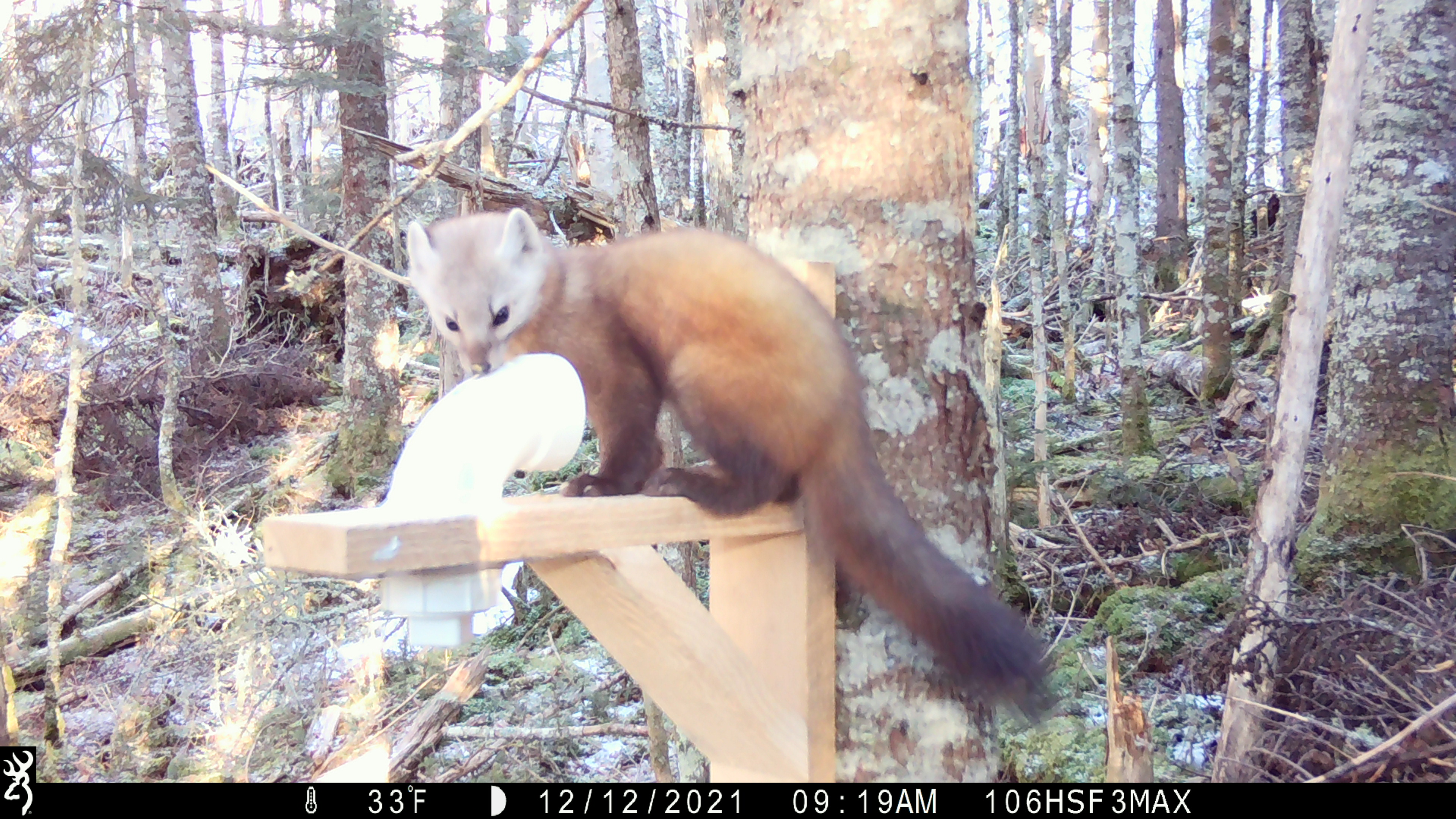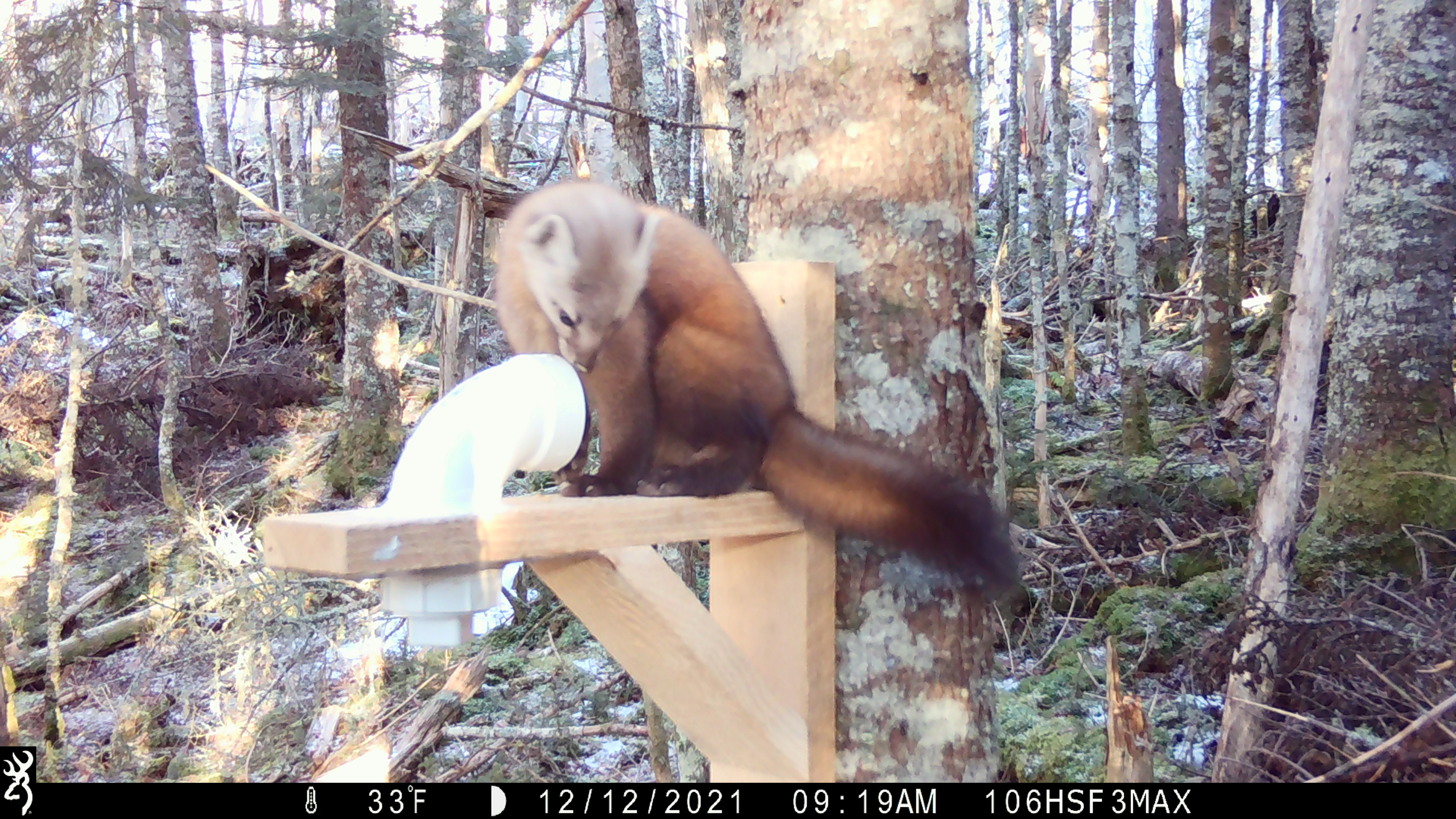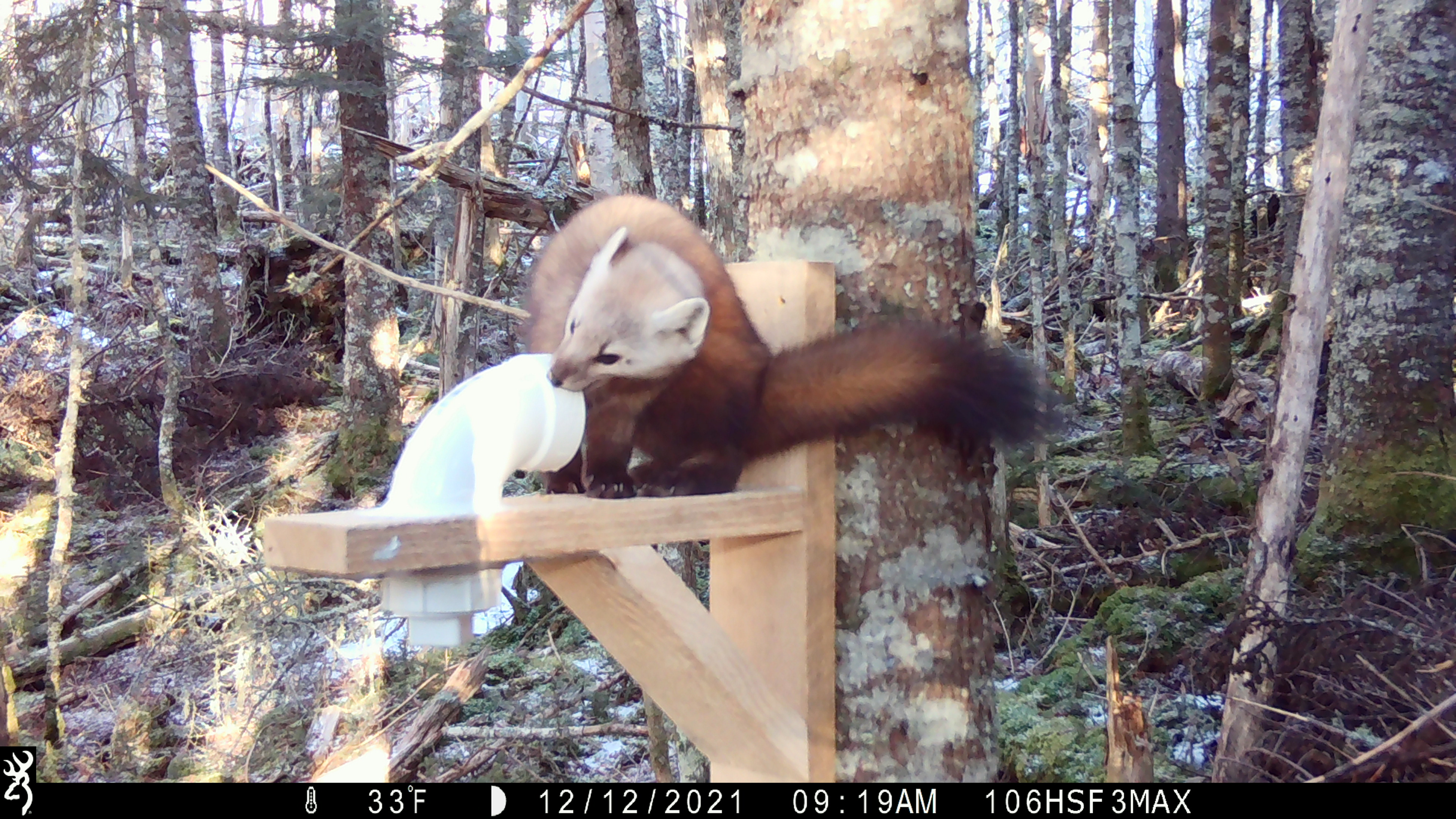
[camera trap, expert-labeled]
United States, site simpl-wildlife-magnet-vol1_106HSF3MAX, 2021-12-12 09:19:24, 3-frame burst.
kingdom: Animalia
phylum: Chordata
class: Mammalia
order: Carnivora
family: Mustelidae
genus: Martes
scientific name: Martes americana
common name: american marten